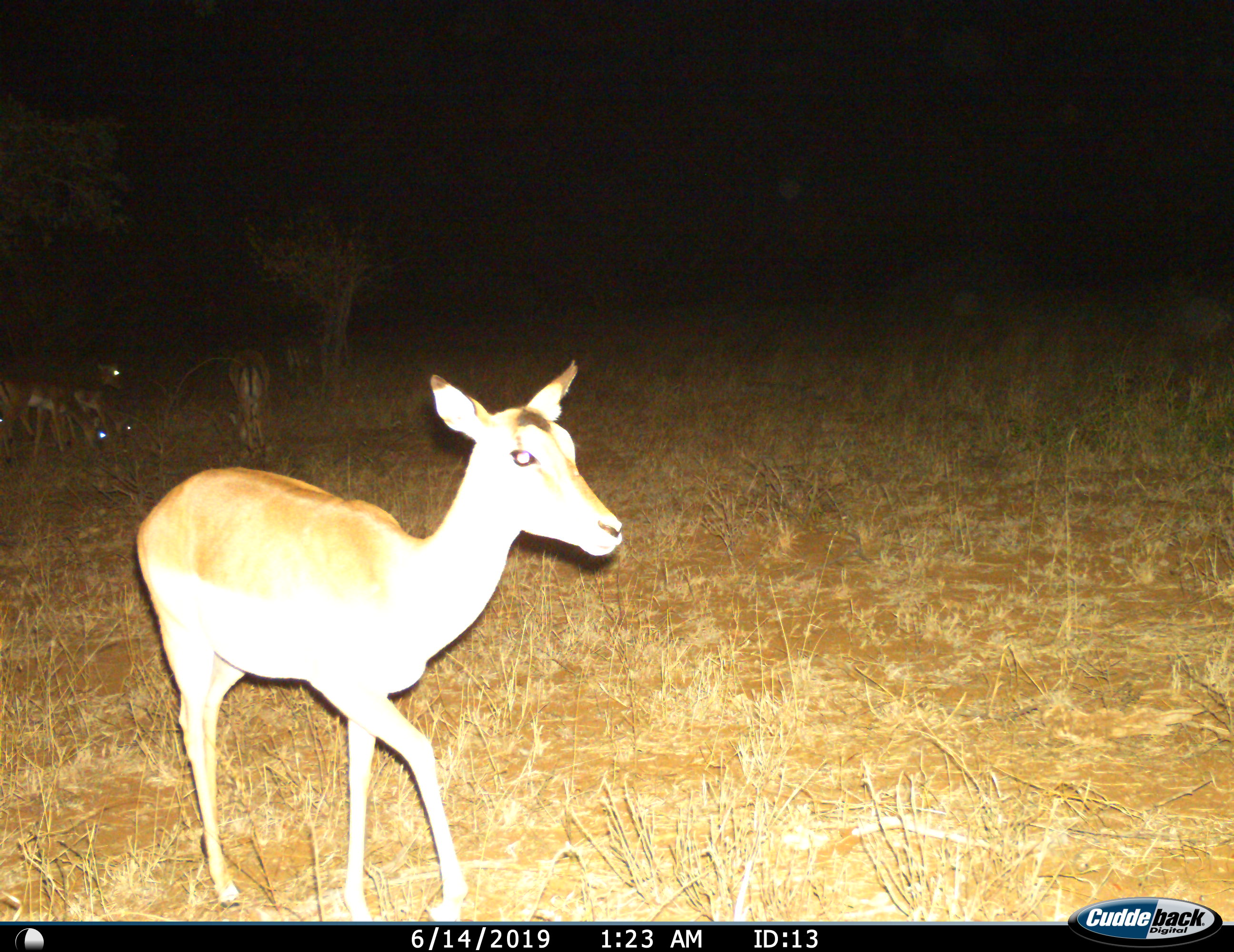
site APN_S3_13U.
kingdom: Animalia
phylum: Chordata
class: Mammalia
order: Artiodactyla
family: Bovidae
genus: Aepyceros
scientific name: Aepyceros melampus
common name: impala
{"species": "impala (Aepyceros melampus)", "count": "1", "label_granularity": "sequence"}